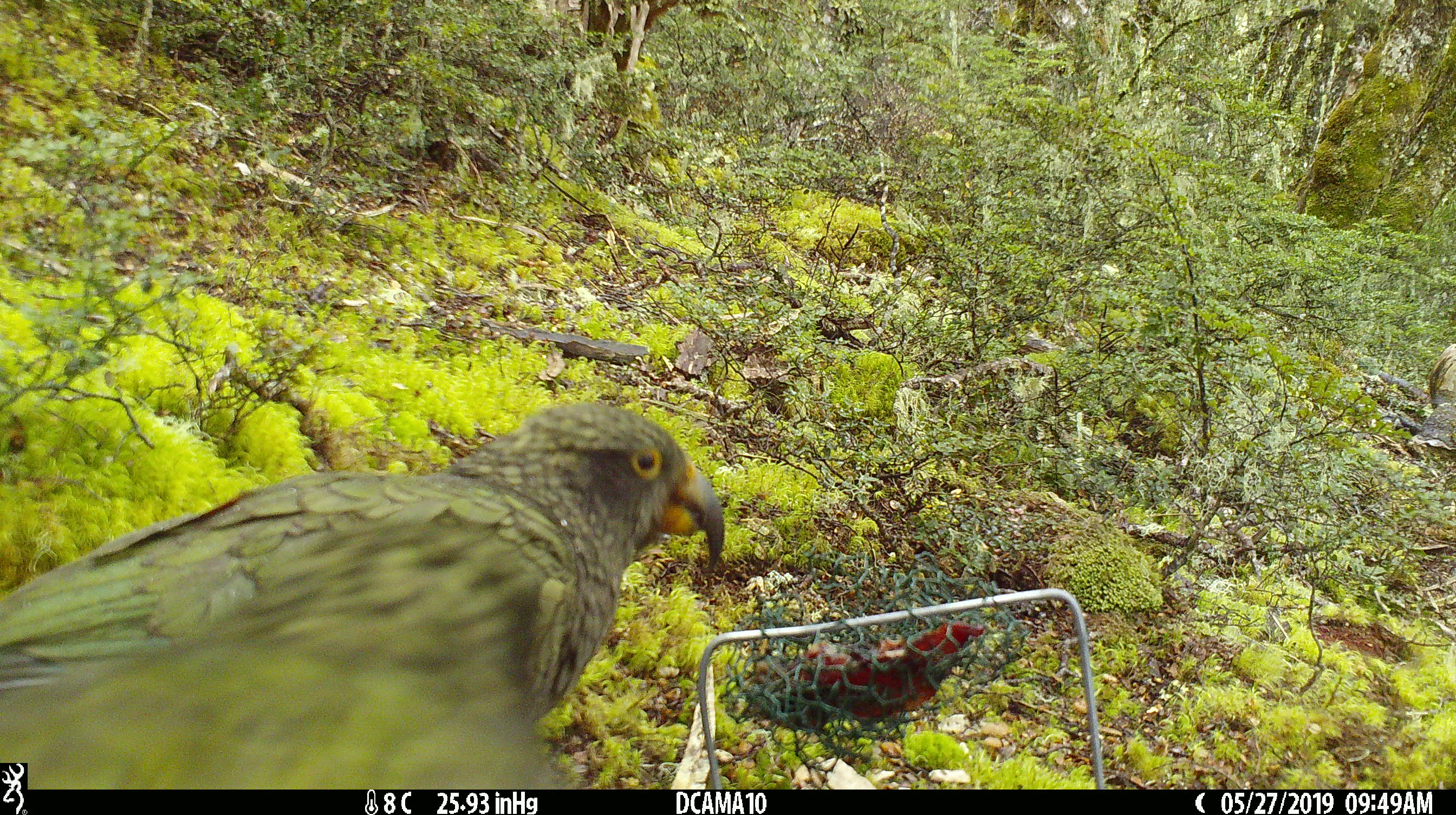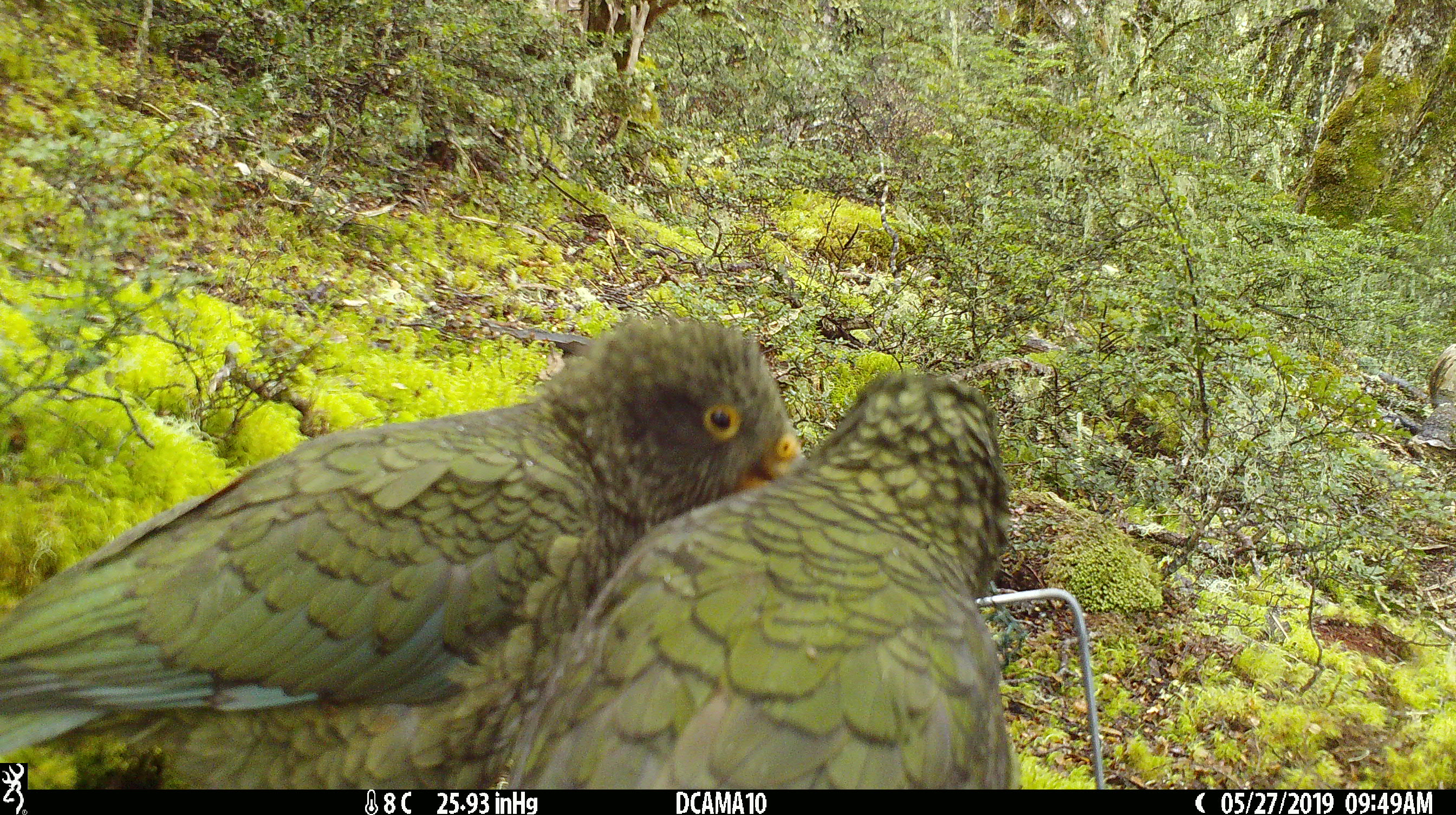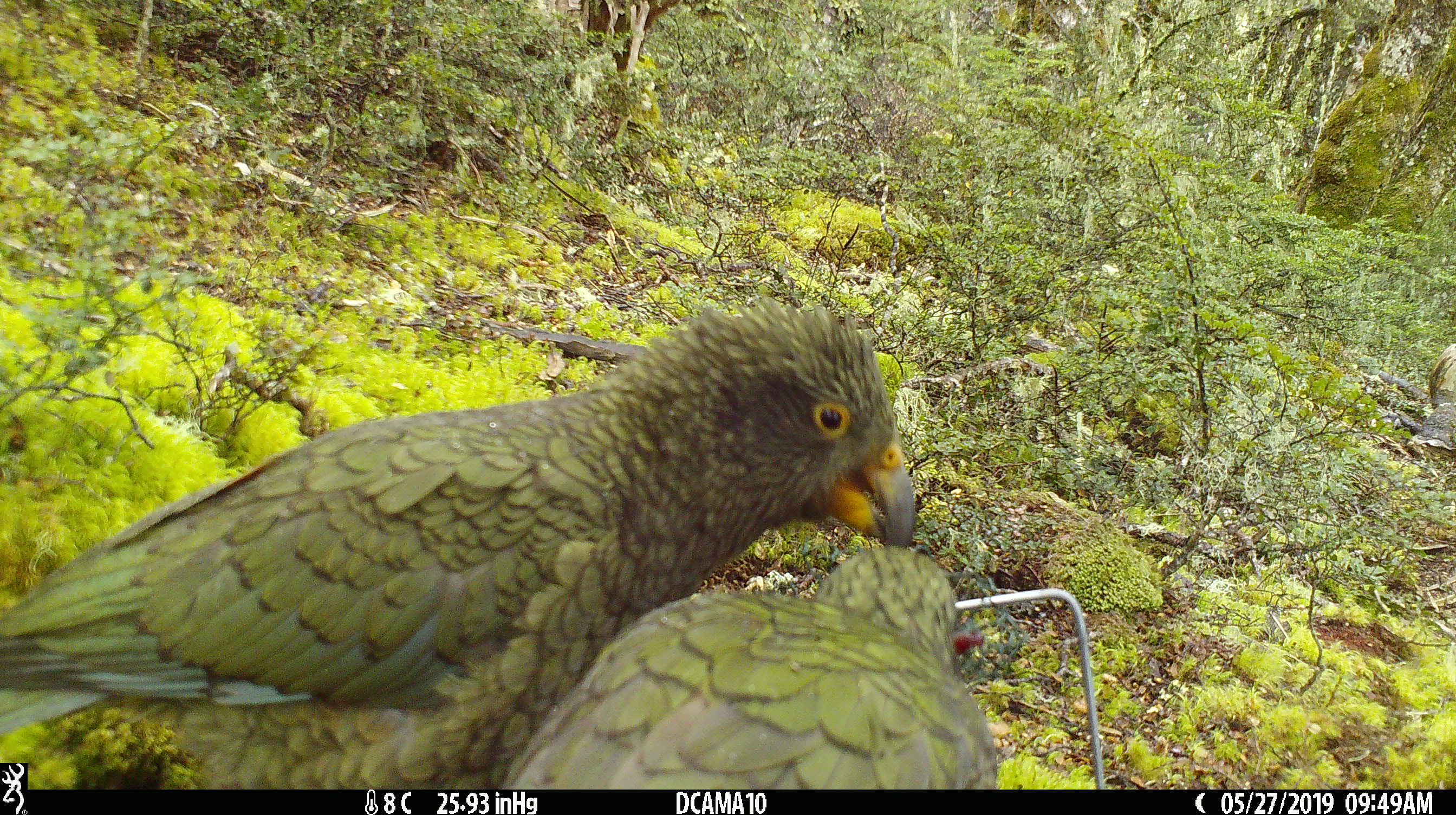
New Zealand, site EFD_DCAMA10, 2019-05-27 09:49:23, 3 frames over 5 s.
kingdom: Animalia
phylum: Chordata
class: Aves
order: Psittaciformes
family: Strigopidae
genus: Nestor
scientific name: Nestor notabilis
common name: kea